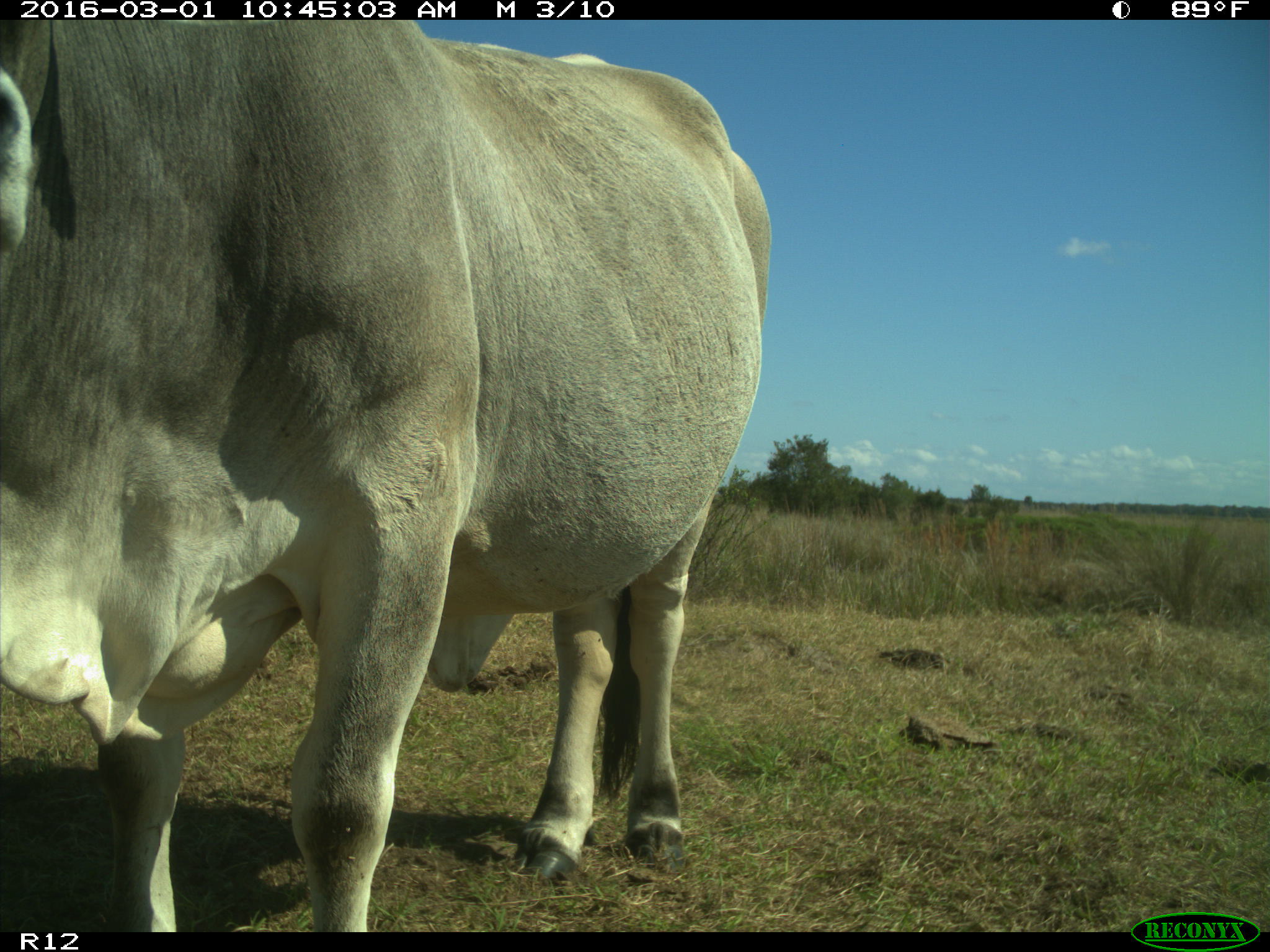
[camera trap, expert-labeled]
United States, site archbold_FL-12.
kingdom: Animalia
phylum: Chordata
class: Mammalia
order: Artiodactyla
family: Bovidae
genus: Bos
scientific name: Bos taurus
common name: domestic cow